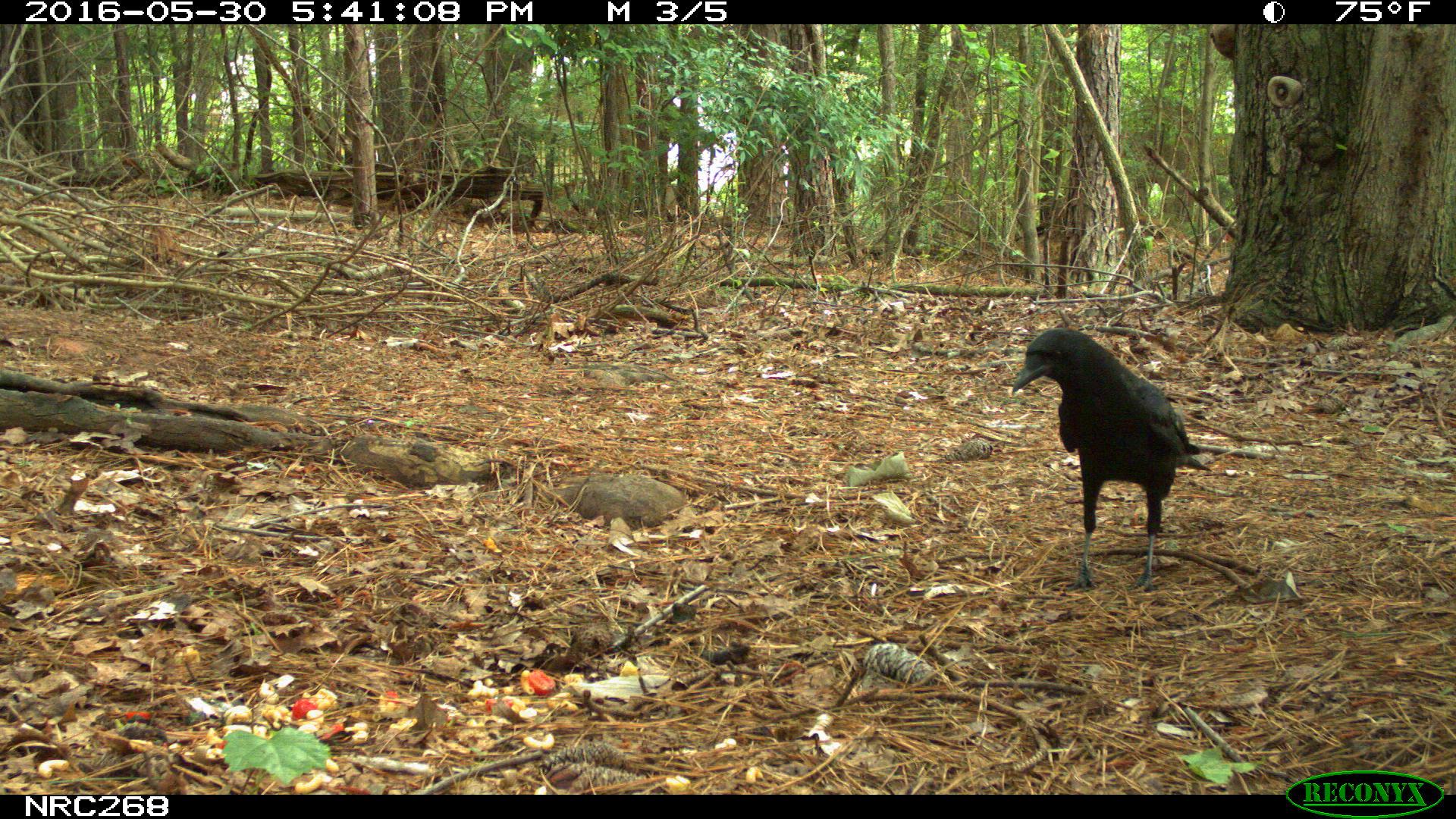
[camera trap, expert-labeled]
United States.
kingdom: Animalia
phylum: Chordata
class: Aves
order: Passeriformes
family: Corvidae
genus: Corvus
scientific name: Corvus brachyrhynchos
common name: american crow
American Crow (Corvus brachyrhynchos).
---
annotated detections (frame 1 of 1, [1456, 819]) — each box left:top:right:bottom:
American Crow: 1009:335:1199:580